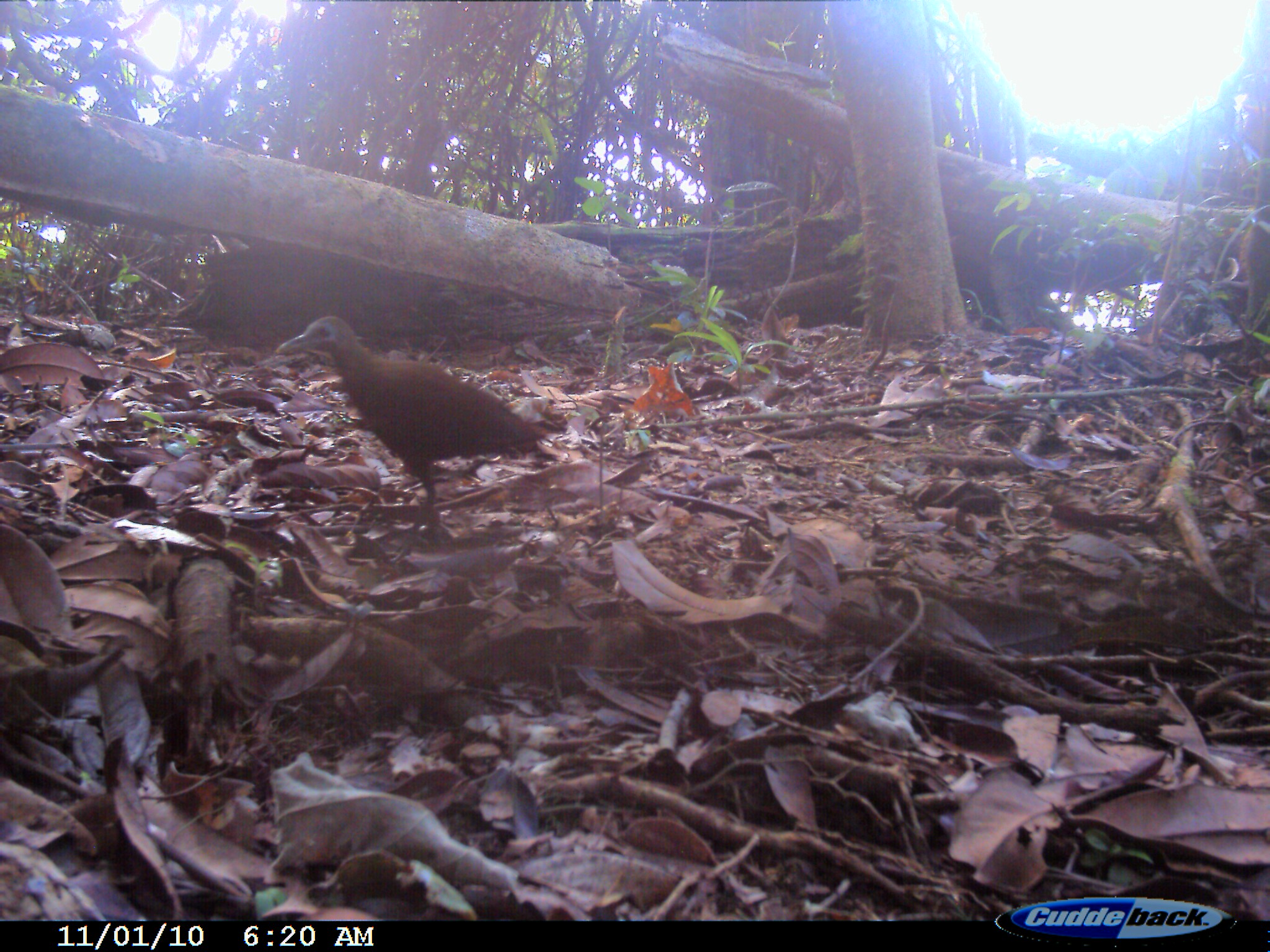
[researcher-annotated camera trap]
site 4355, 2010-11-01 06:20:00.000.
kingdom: Animalia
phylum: Chordata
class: Aves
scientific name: Aves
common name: bird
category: unknown bird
Unknown bird (bird) (Aves), count 1.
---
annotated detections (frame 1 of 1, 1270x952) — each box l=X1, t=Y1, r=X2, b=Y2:
unknown bird: l=274, t=315, r=567, b=546